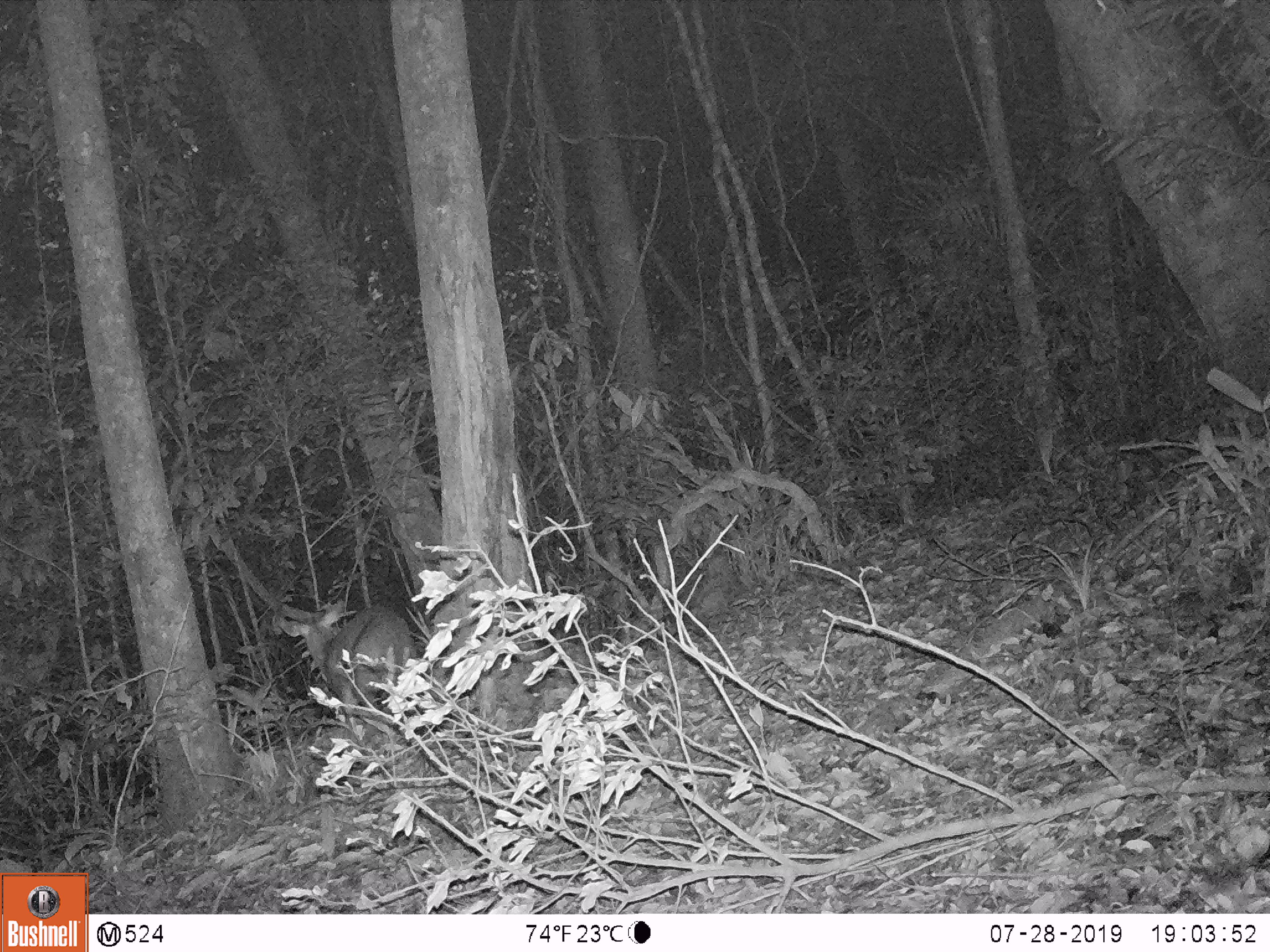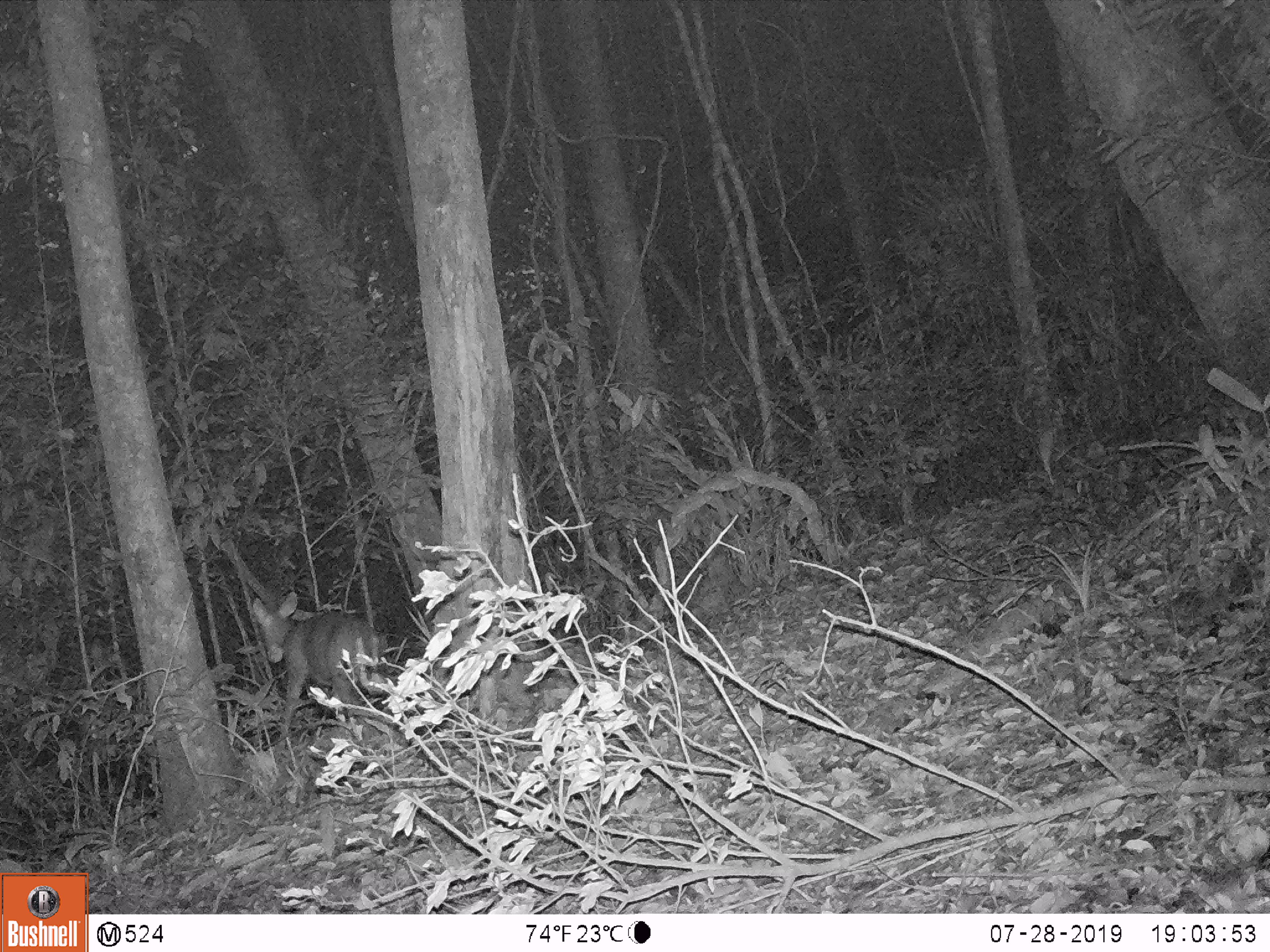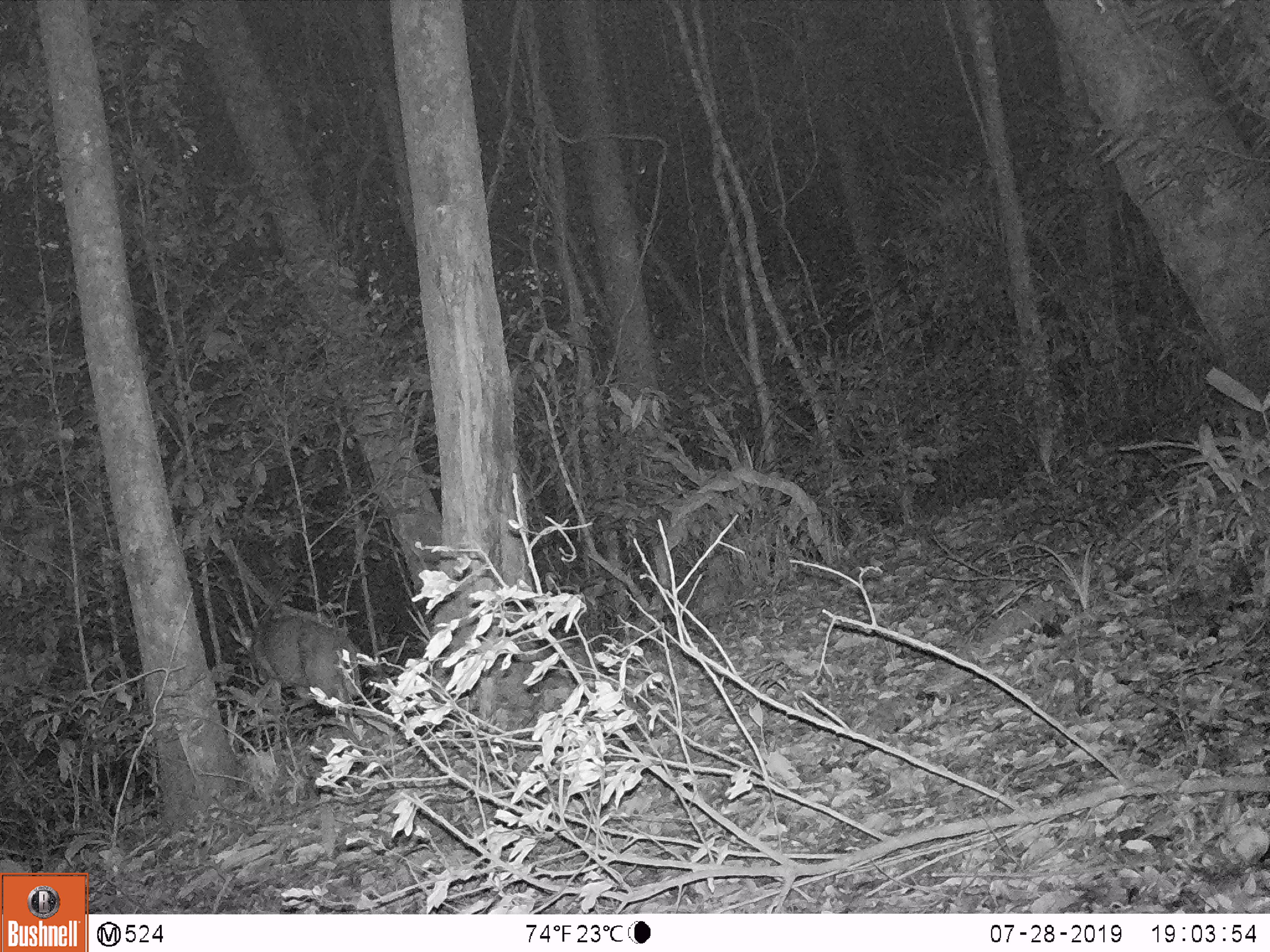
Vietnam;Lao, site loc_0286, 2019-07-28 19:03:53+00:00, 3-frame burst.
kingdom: Animalia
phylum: Chordata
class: Mammalia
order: Artiodactyla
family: Cervidae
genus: Muntiacus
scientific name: Muntiacus rooseveltorum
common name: roosevelt's muntjac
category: roosevelts muntjac group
Roosevelts muntjac group (roosevelt's muntjac) (Muntiacus rooseveltorum). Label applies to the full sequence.